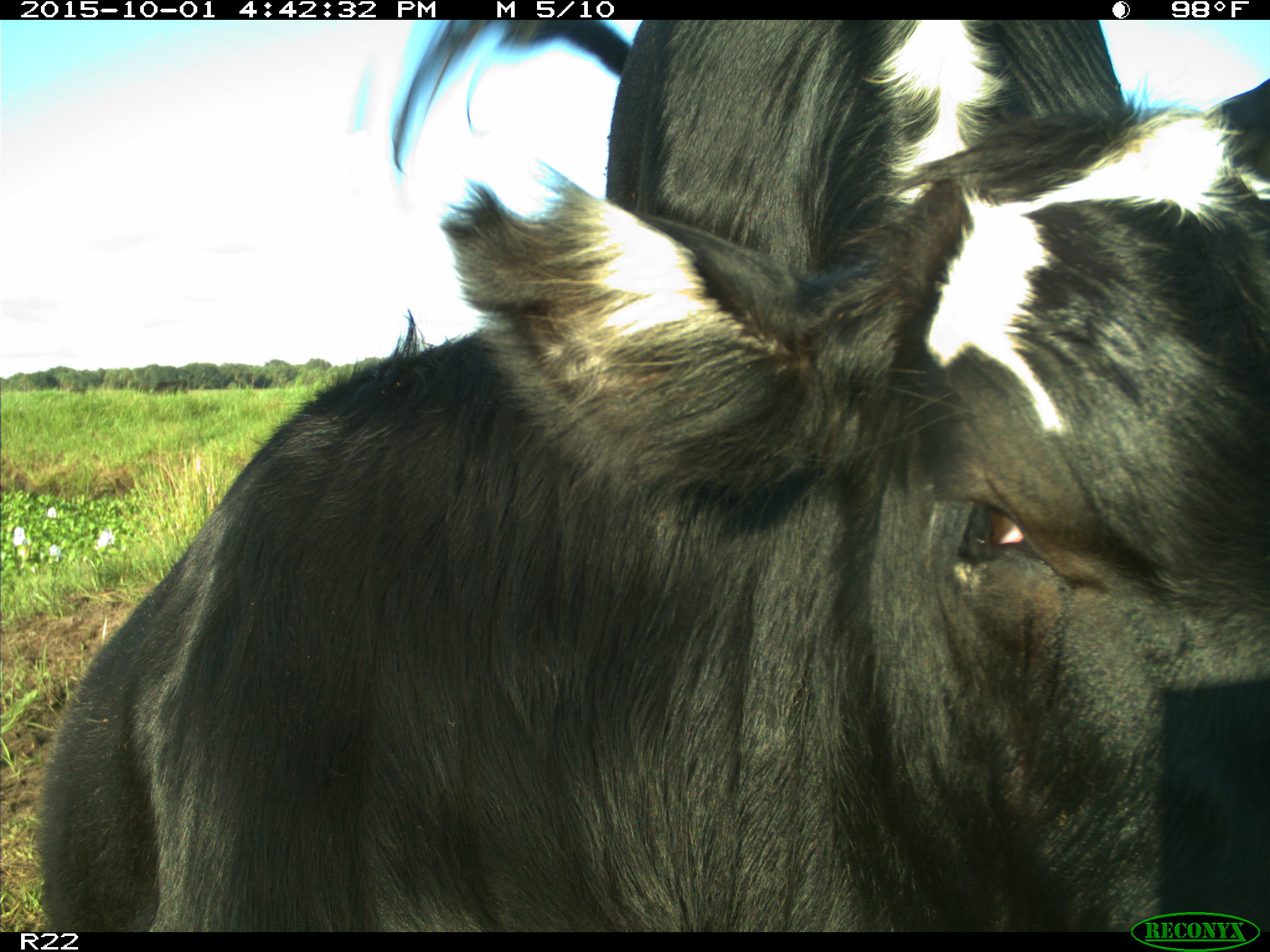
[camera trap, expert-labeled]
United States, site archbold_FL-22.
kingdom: Animalia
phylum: Chordata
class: Mammalia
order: Artiodactyla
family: Bovidae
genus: Bos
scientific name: Bos taurus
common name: domestic cow